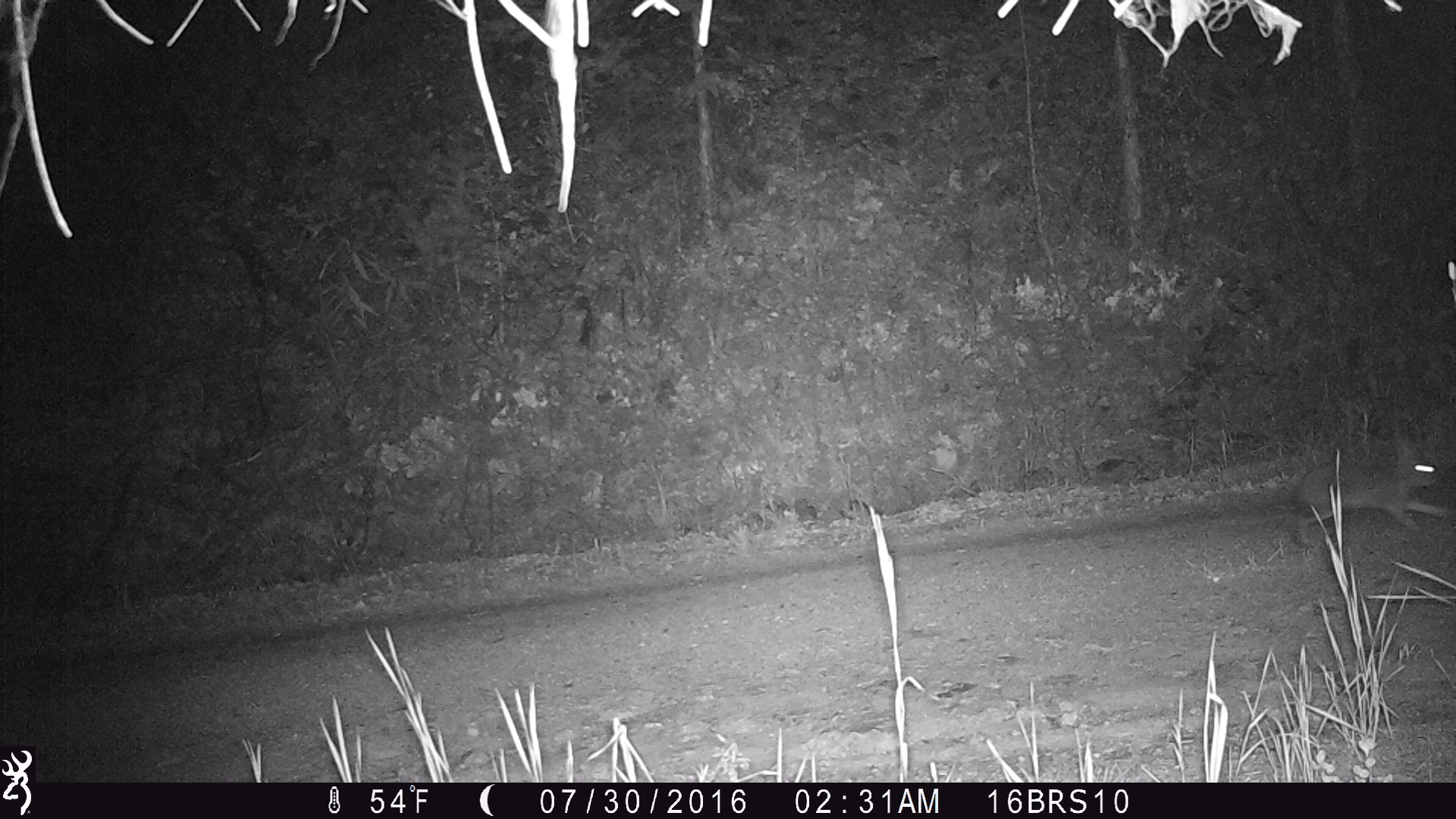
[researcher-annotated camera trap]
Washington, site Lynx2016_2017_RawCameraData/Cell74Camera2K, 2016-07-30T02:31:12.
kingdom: Animalia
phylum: Chordata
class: Mammalia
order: Lagomorpha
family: Leporidae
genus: Lepus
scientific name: Lepus americanus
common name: snowshoe hare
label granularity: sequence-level